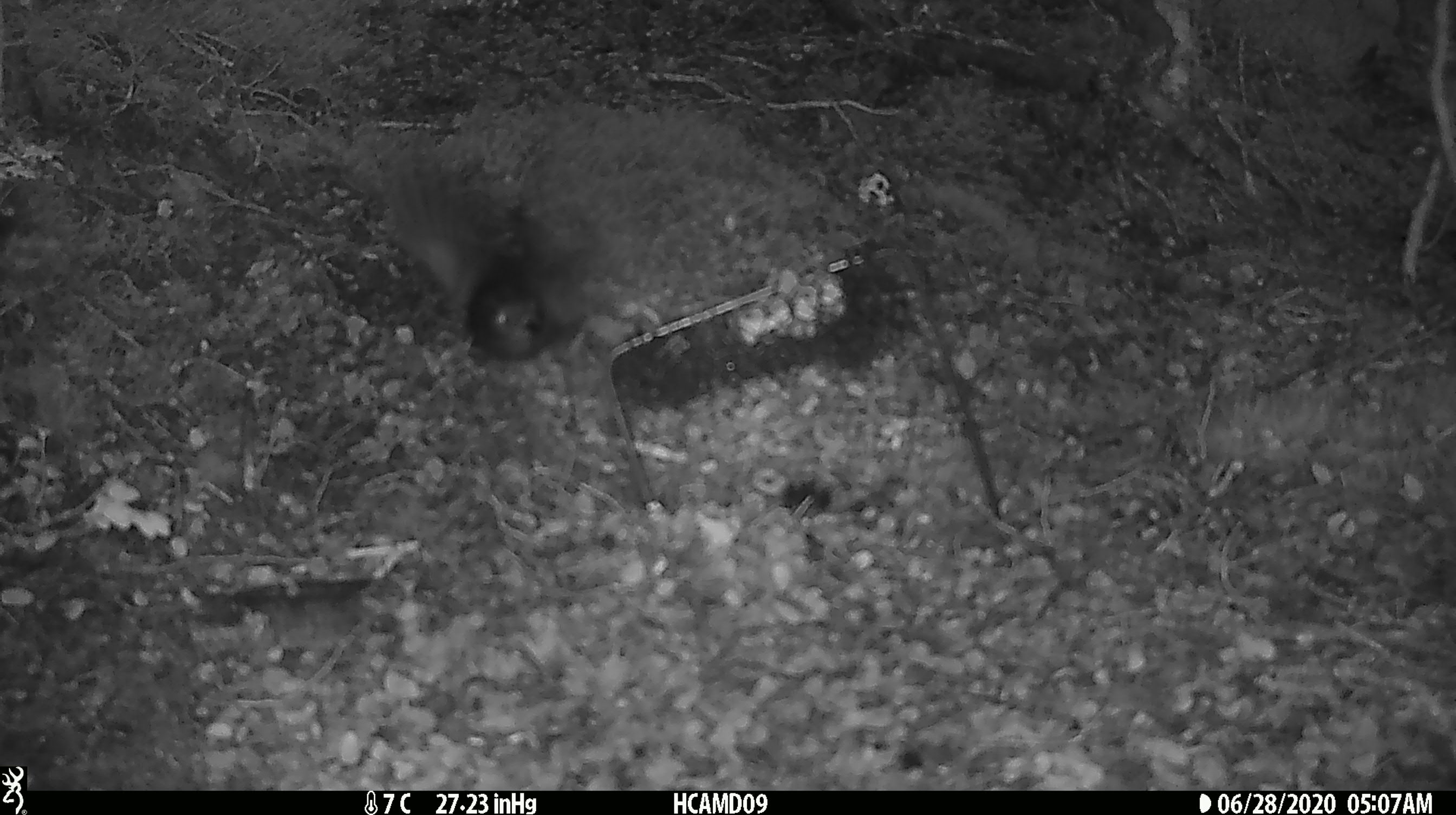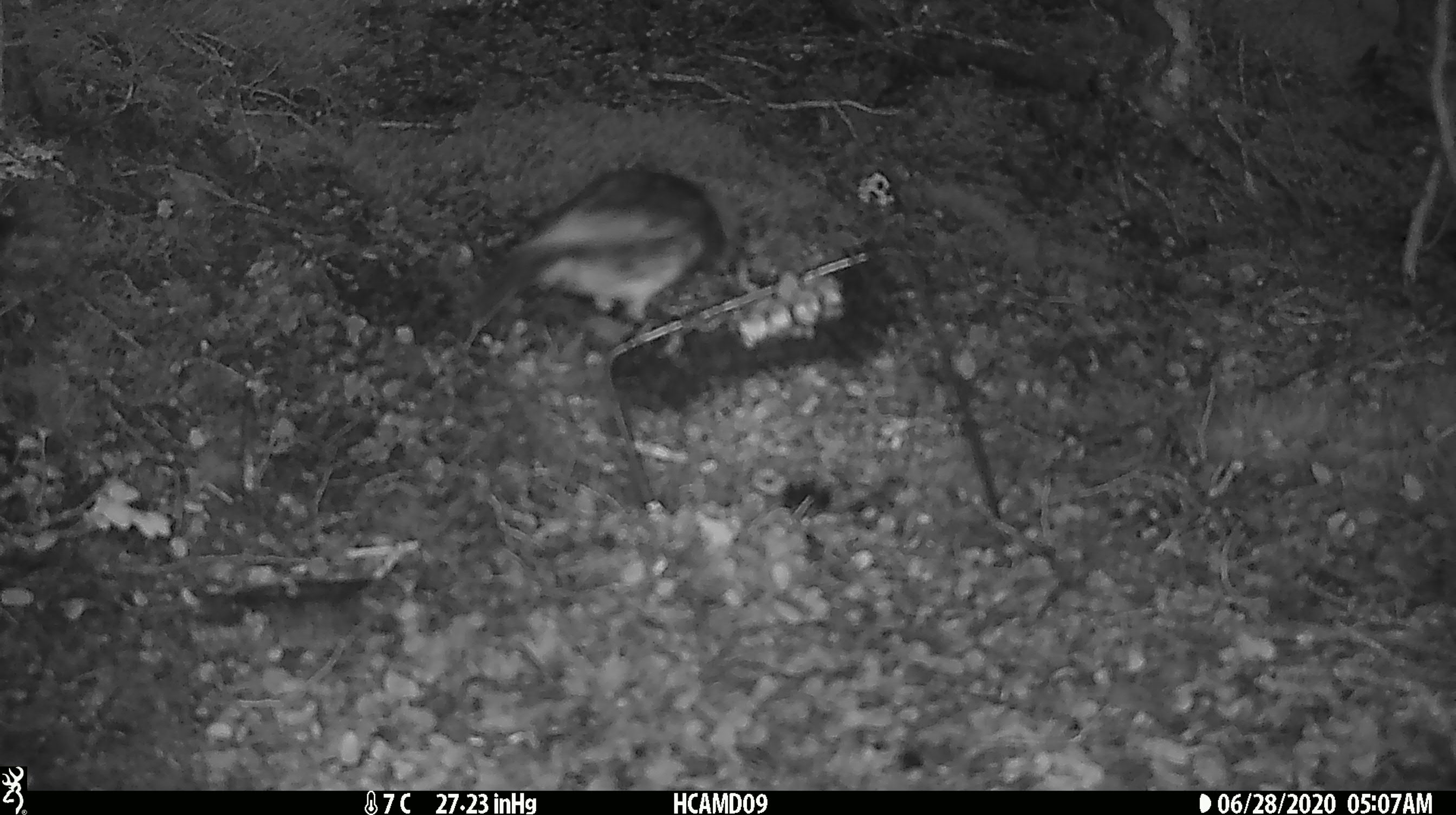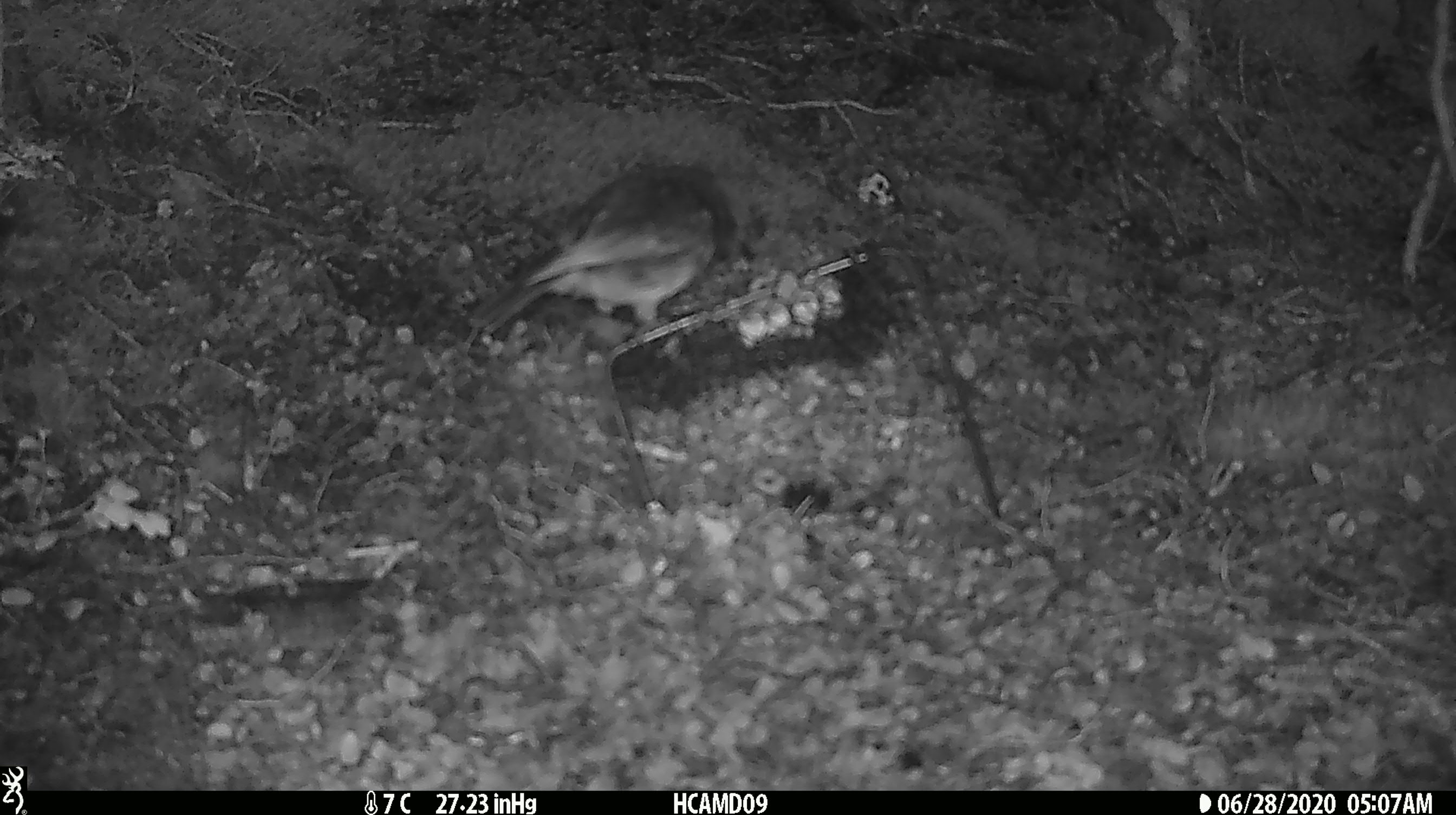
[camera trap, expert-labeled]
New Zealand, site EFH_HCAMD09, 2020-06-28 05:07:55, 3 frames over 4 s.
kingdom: Animalia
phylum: Chordata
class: Aves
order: Passeriformes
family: Petroicidae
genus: Petroica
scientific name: Petroica australis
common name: new zealand robin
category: robin